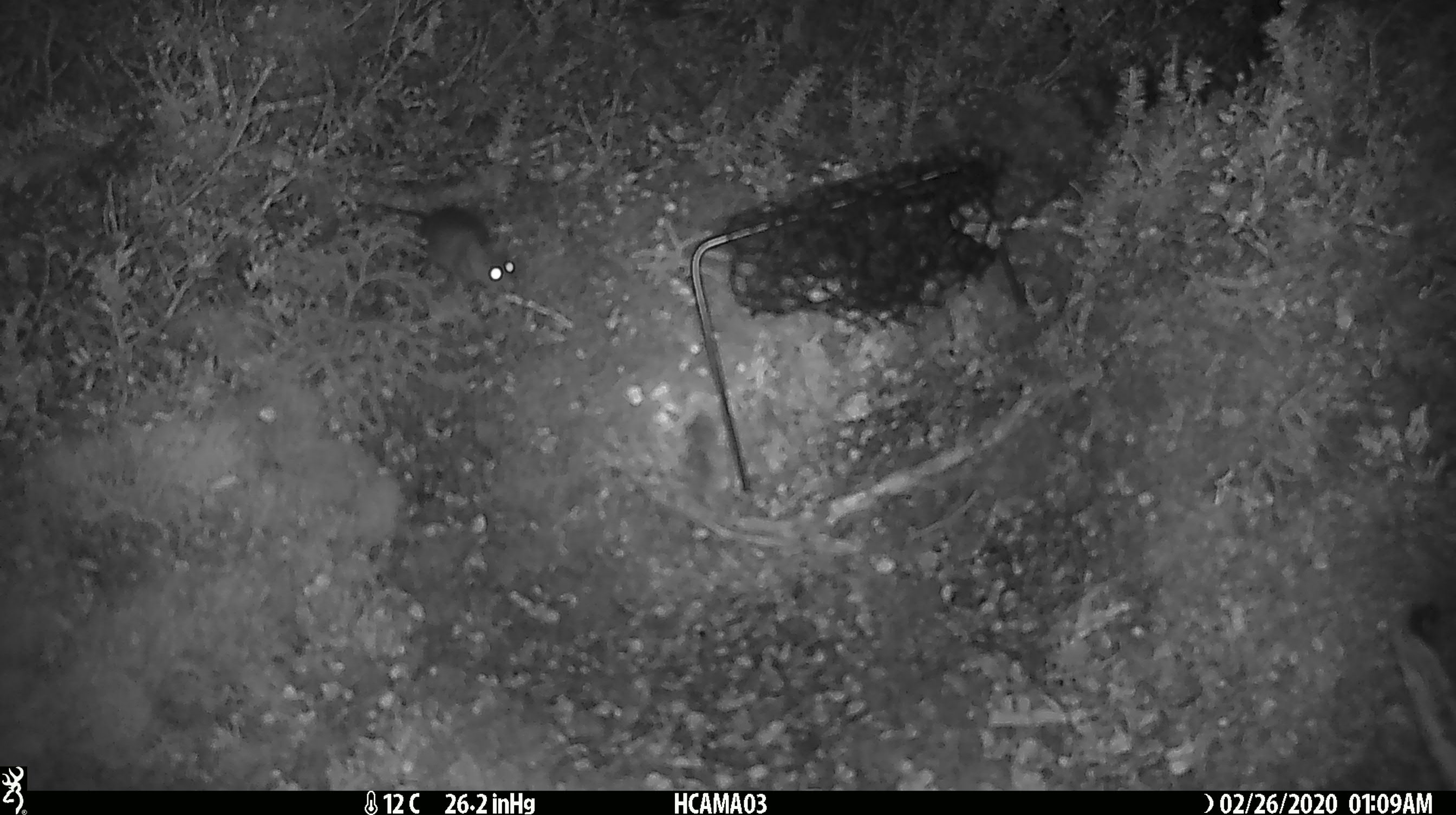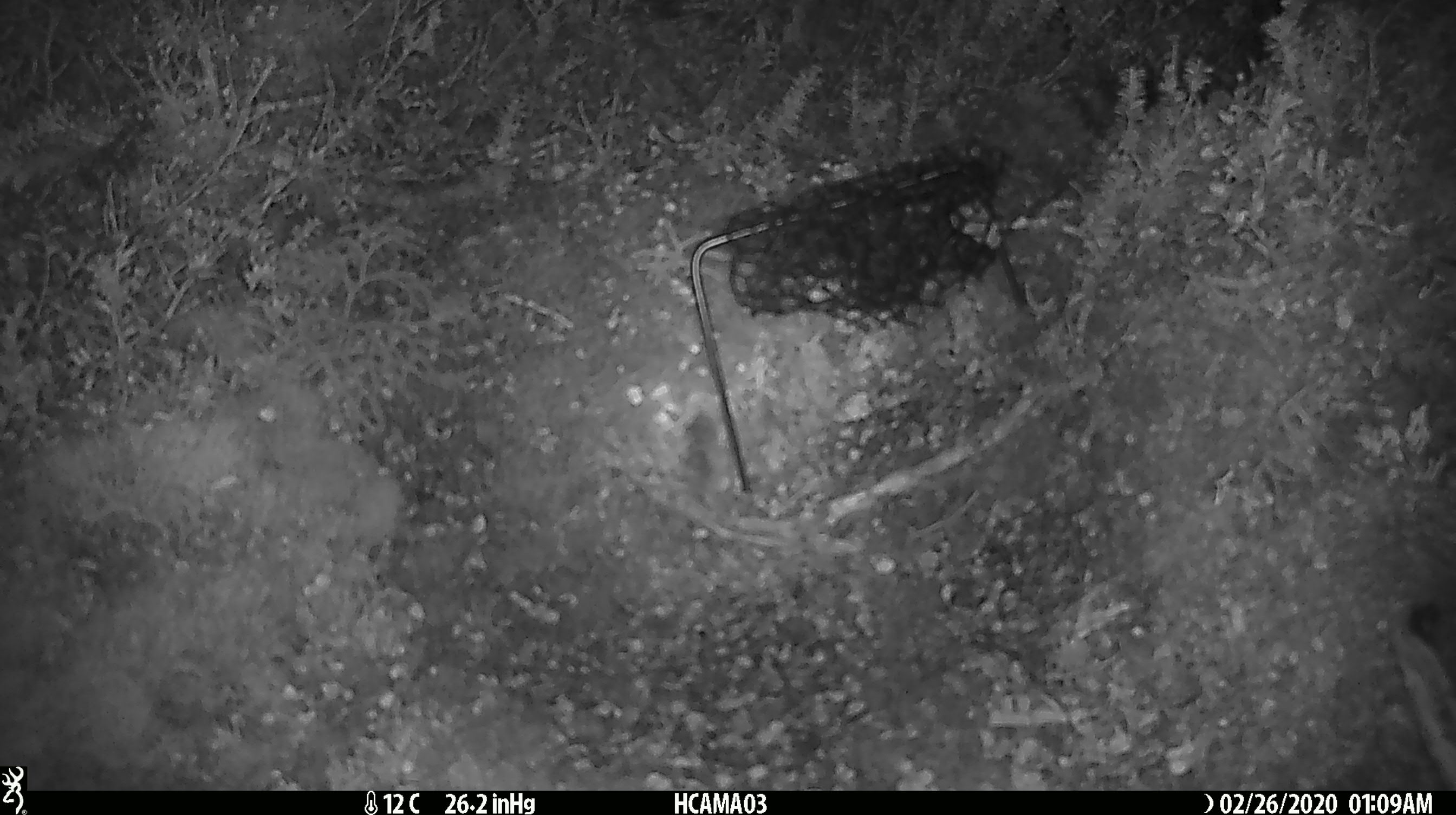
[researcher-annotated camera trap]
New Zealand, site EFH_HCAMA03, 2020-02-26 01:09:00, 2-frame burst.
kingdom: Animalia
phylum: Chordata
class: Mammalia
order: Rodentia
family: Muridae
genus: Mus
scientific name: Mus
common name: mouse